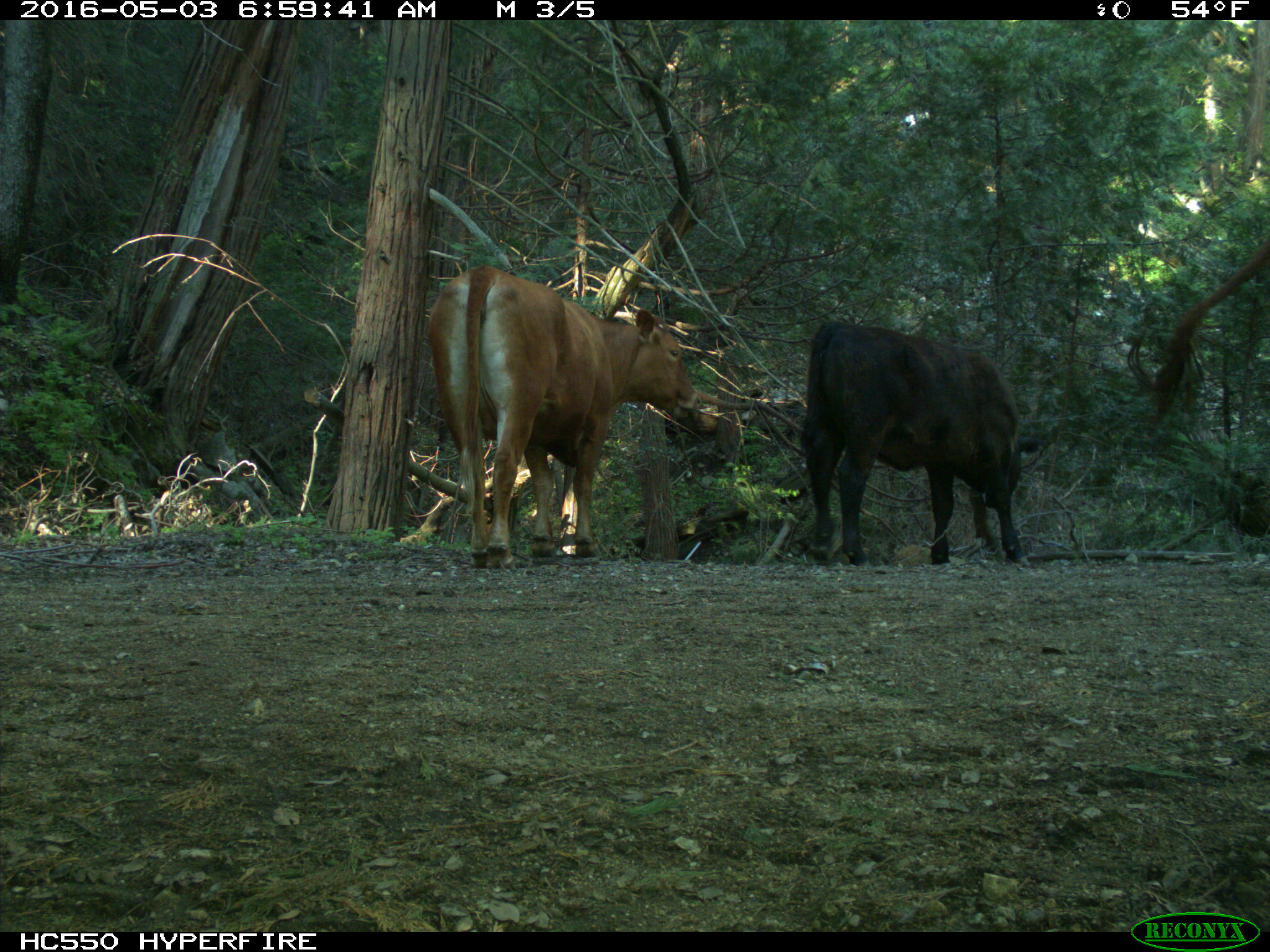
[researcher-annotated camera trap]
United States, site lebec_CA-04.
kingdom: Animalia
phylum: Chordata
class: Mammalia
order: Artiodactyla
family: Bovidae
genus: Bos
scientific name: Bos taurus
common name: domestic cow